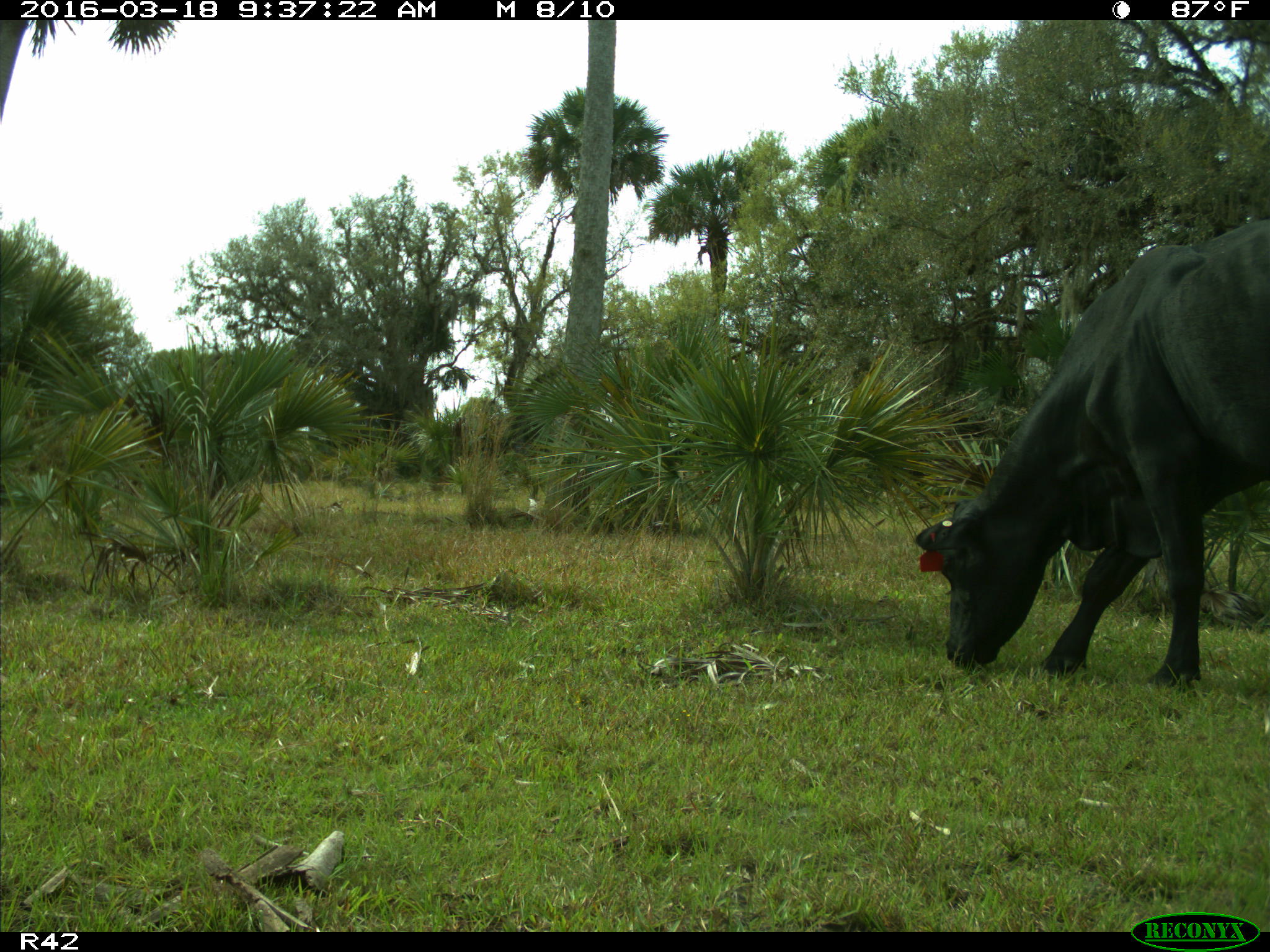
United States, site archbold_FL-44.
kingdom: Animalia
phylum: Chordata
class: Mammalia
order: Artiodactyla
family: Bovidae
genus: Bos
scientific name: Bos taurus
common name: domestic cow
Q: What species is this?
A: Bos taurus (domestic cow).